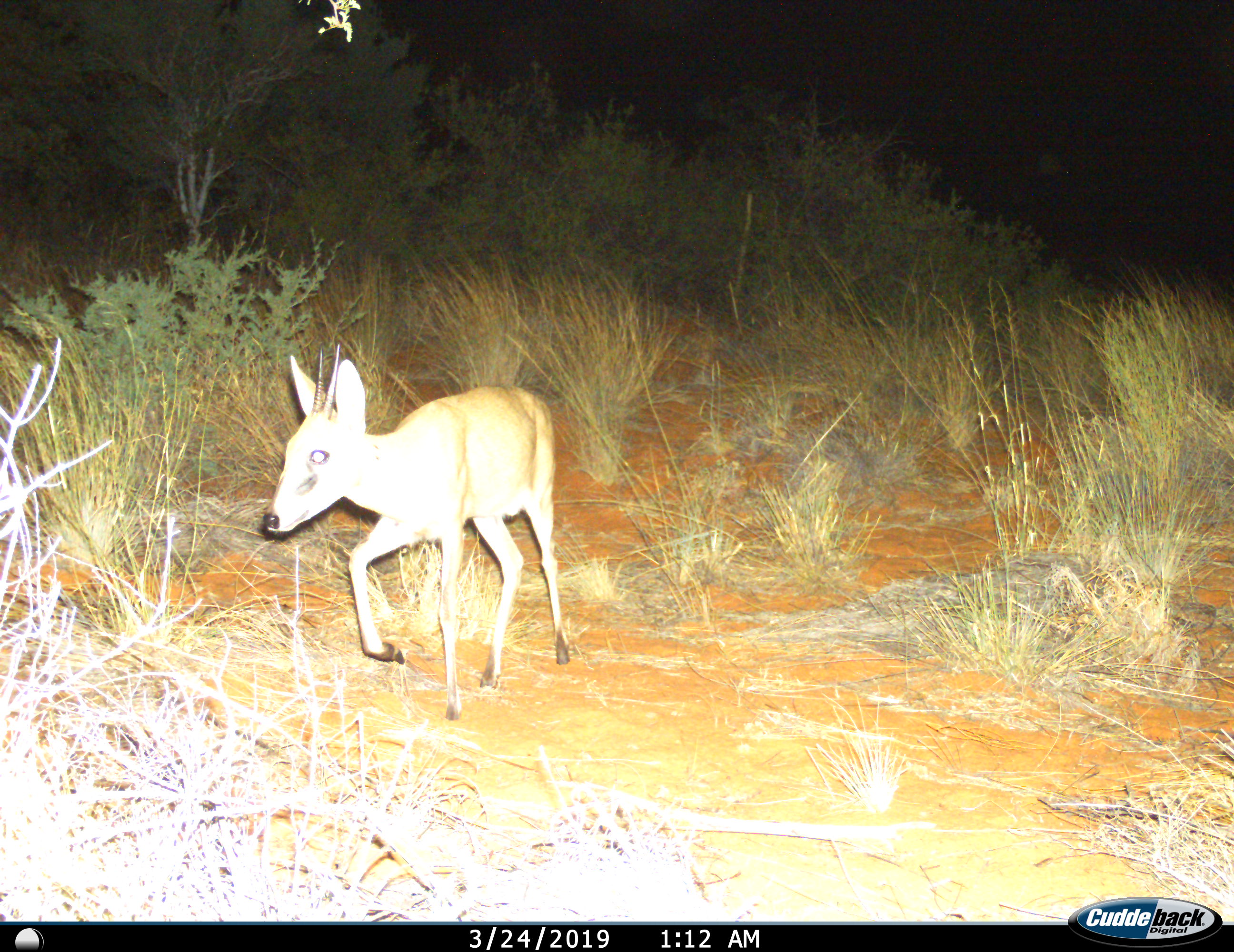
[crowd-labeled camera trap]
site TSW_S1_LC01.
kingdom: Animalia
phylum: Chordata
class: Mammalia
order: Artiodactyla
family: Bovidae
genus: Sylvicapra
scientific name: Sylvicapra grimmia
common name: common duiker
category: duikercommongrey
Duikercommongrey (common duiker) (Sylvicapra grimmia), count 1. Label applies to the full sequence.